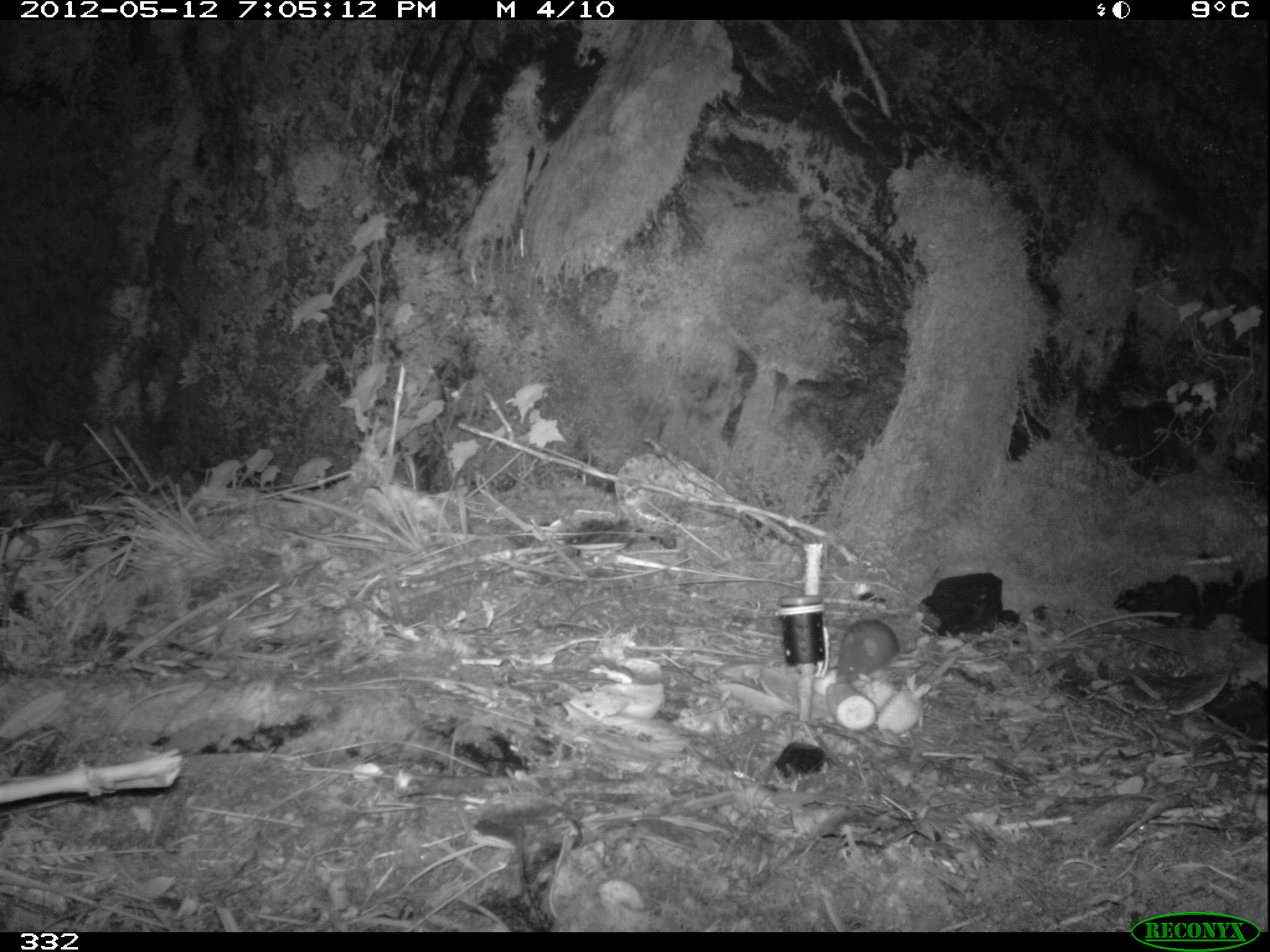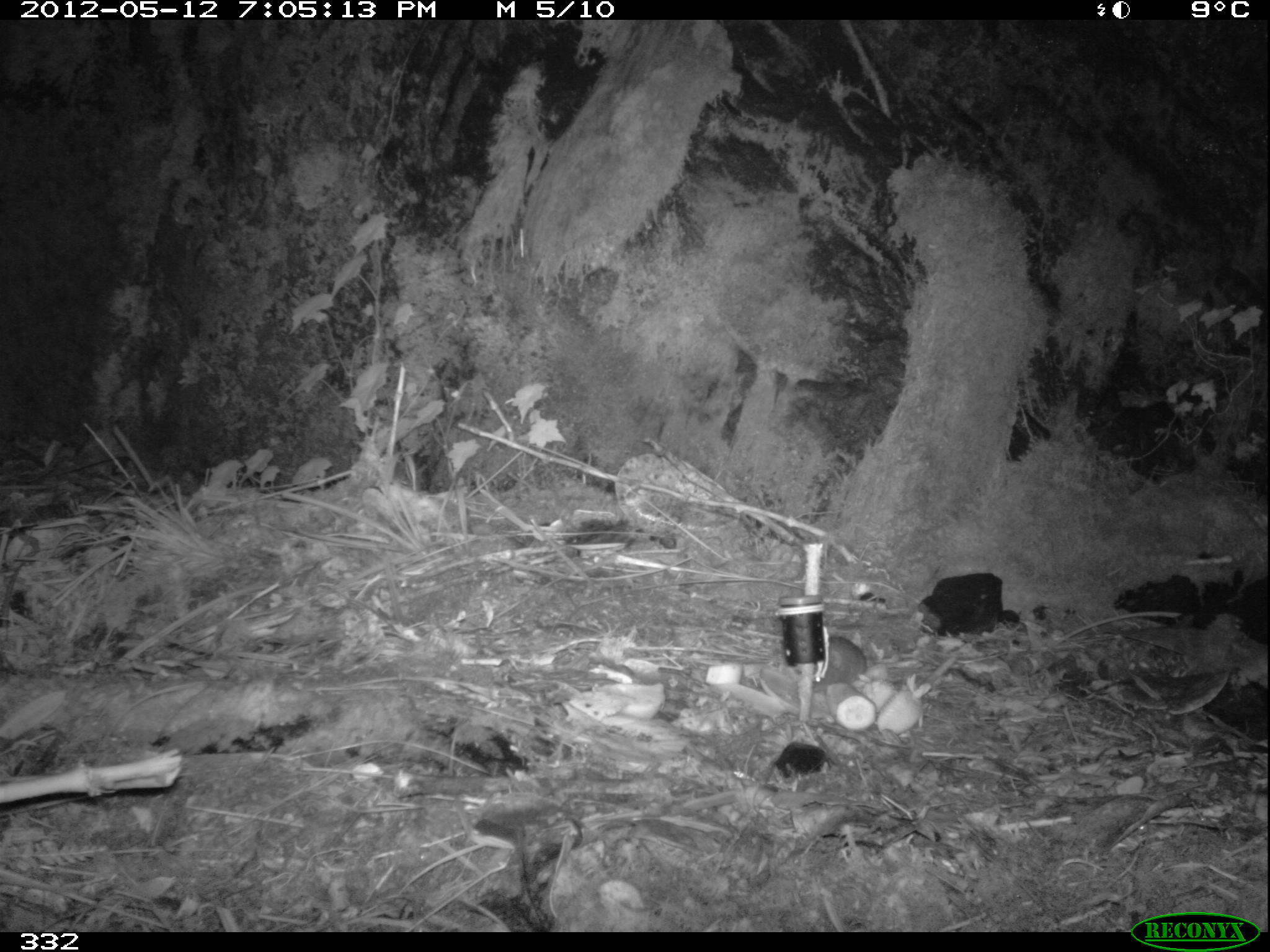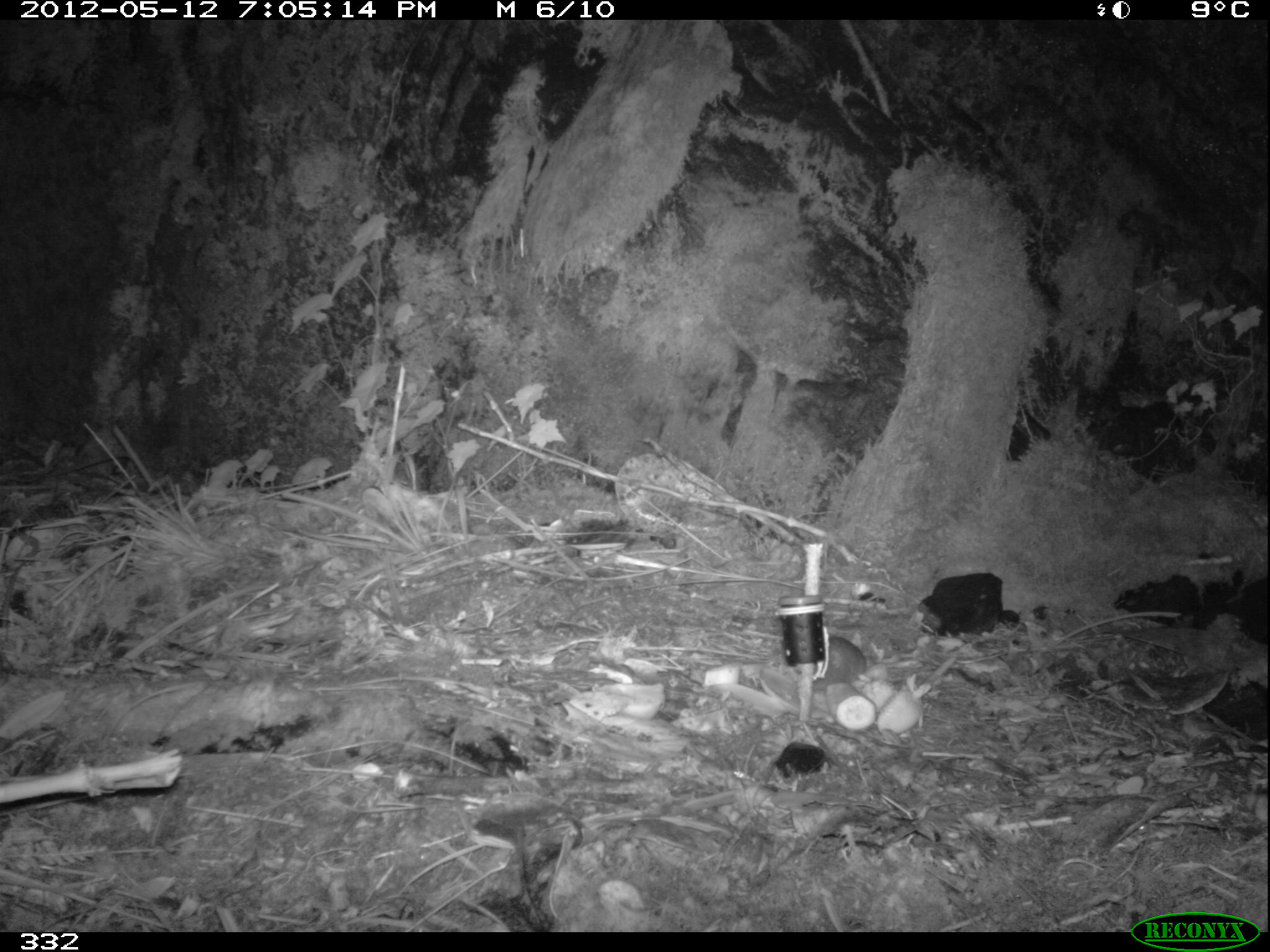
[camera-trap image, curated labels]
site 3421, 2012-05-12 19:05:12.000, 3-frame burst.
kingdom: Animalia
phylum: Chordata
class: Mammalia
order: Rodentia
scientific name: Rodentia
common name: rodents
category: unknown rodent